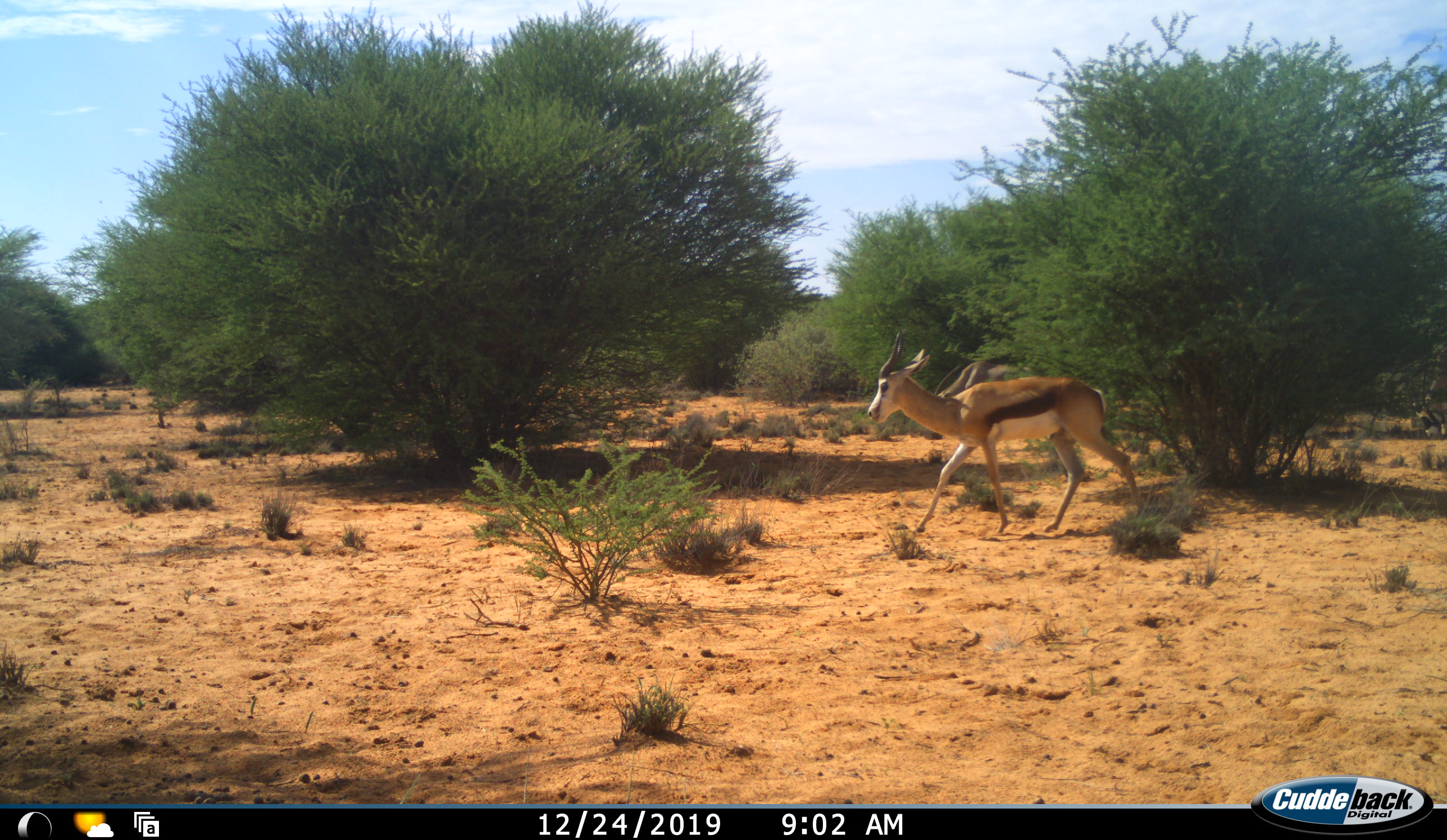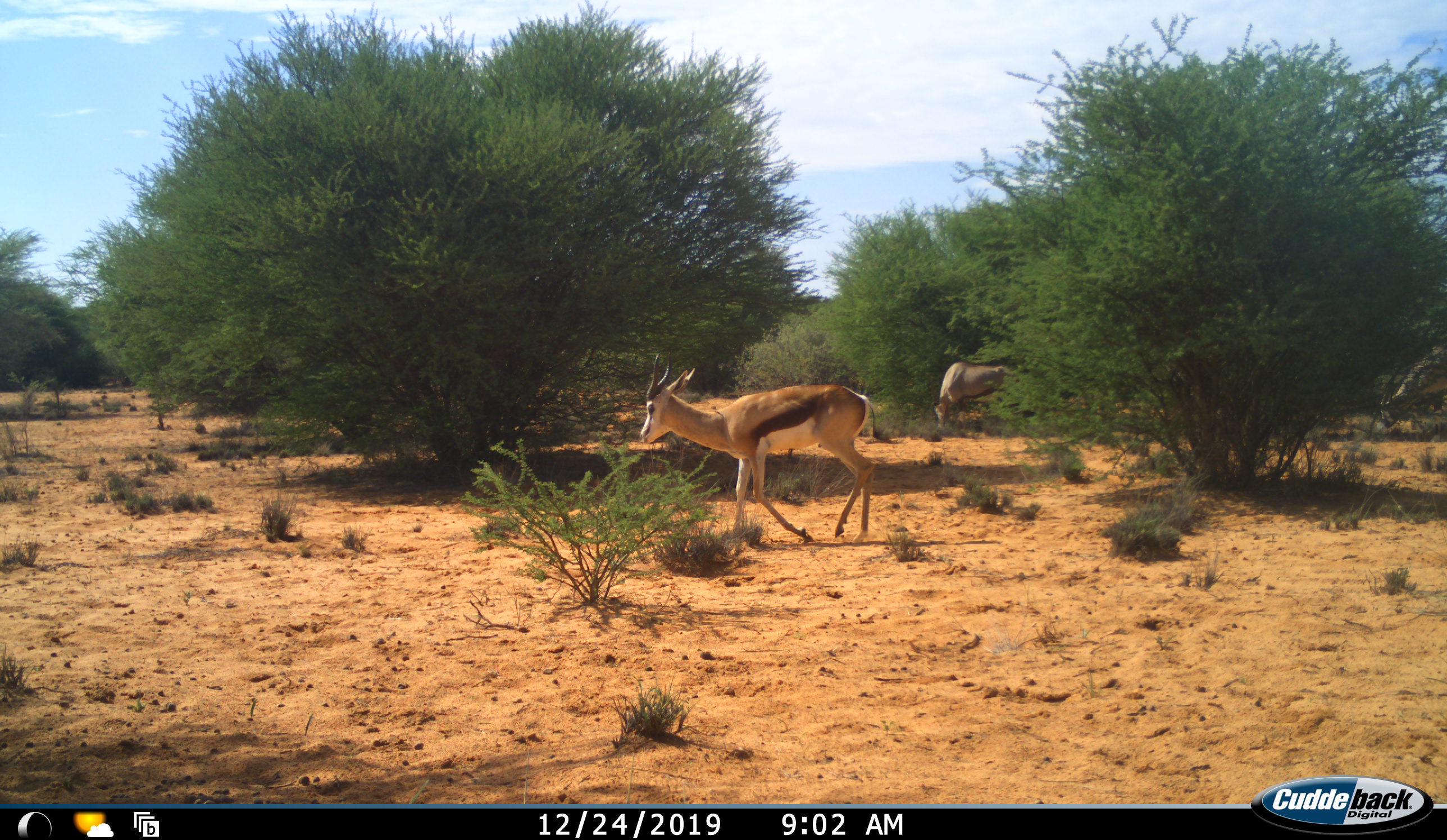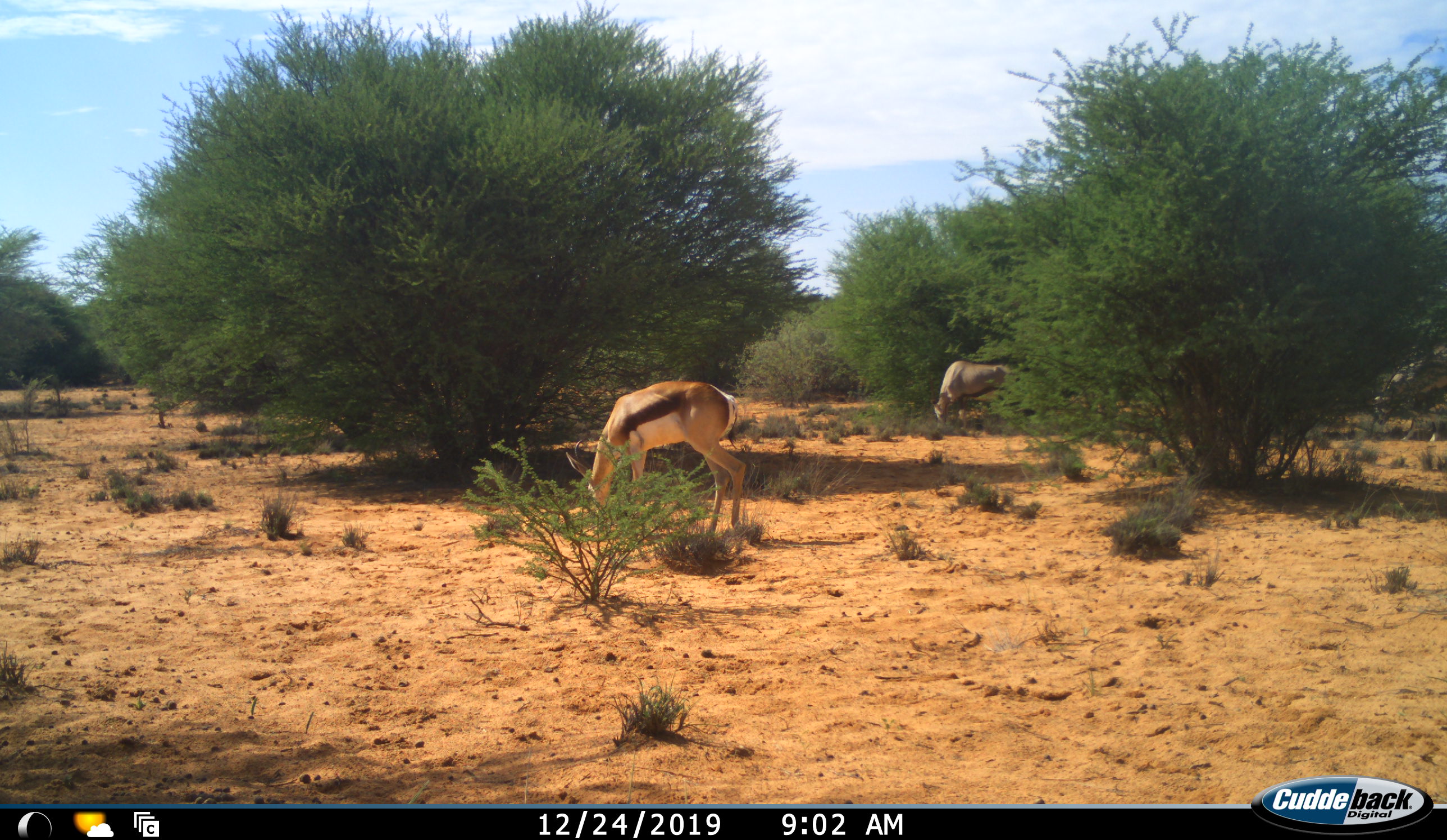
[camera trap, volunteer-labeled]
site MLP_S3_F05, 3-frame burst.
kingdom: Animalia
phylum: Chordata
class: Mammalia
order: Artiodactyla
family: Bovidae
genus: Oryx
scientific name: Oryx gazella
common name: gemsbok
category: oryx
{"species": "oryx (gemsbok) (Oryx gazella)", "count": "2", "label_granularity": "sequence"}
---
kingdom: Animalia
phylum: Chordata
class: Mammalia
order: Artiodactyla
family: Bovidae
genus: Antidorcas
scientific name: Antidorcas marsupialis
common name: springbok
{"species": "springbok (Antidorcas marsupialis)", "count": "1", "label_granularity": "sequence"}